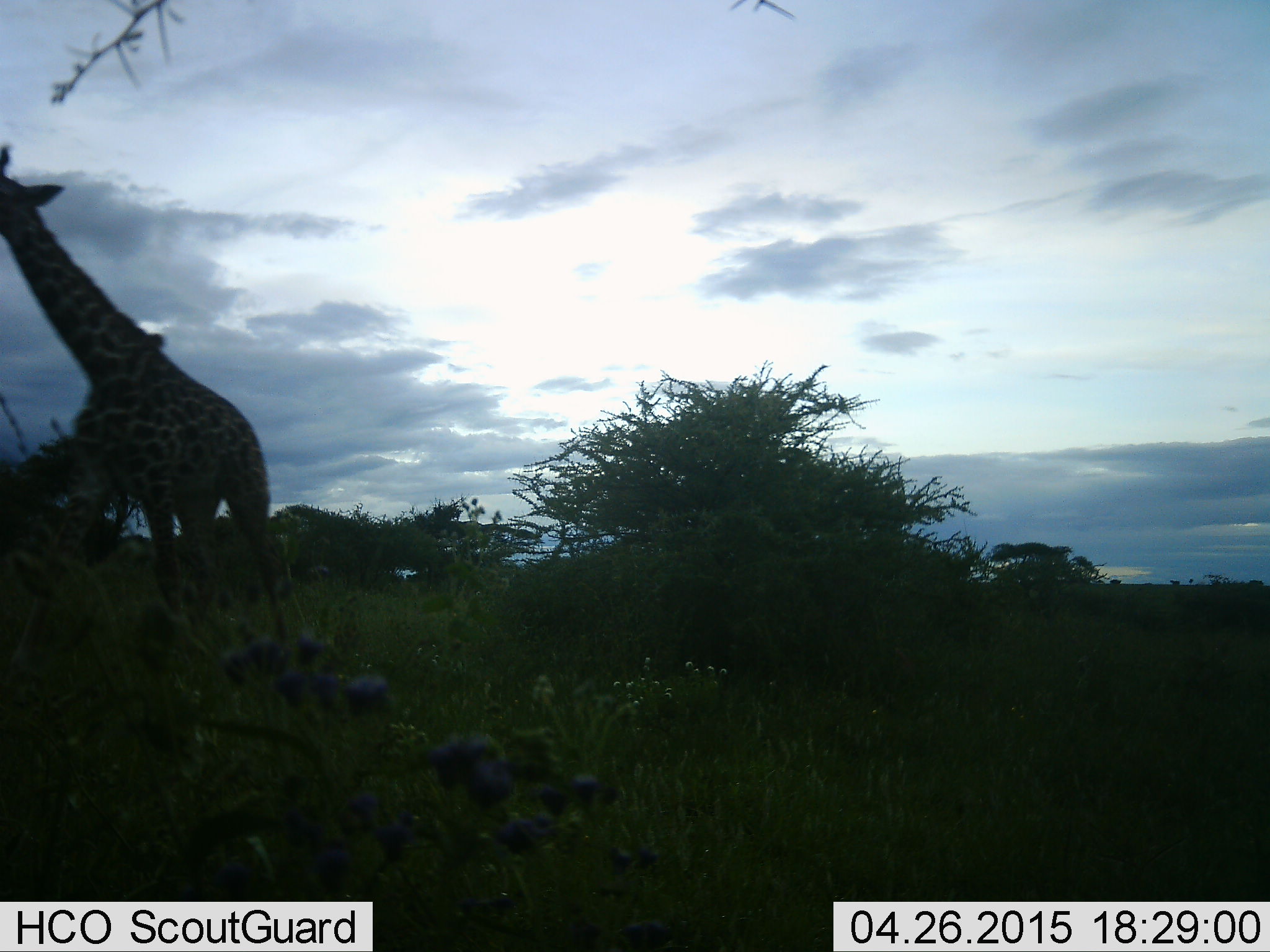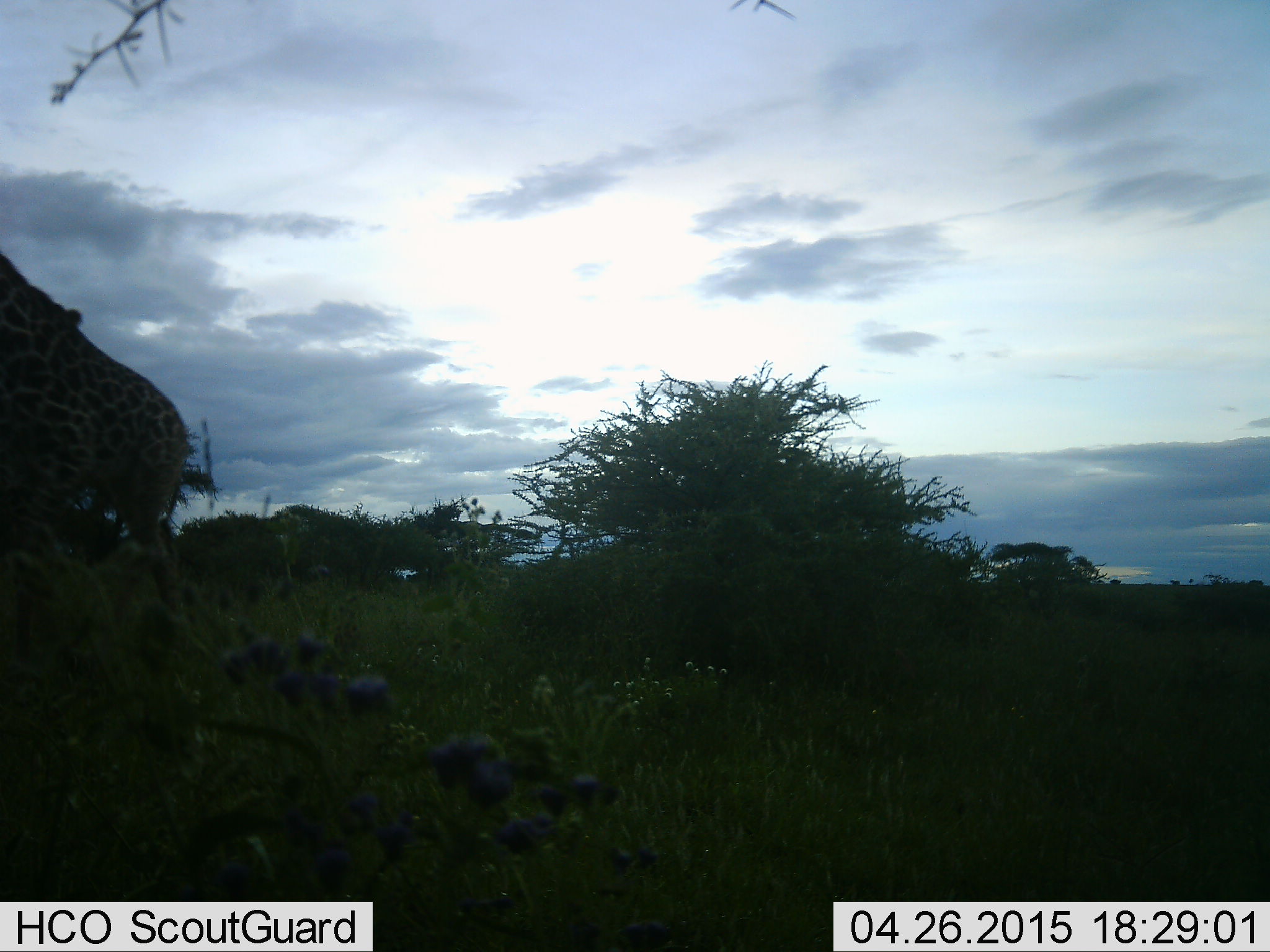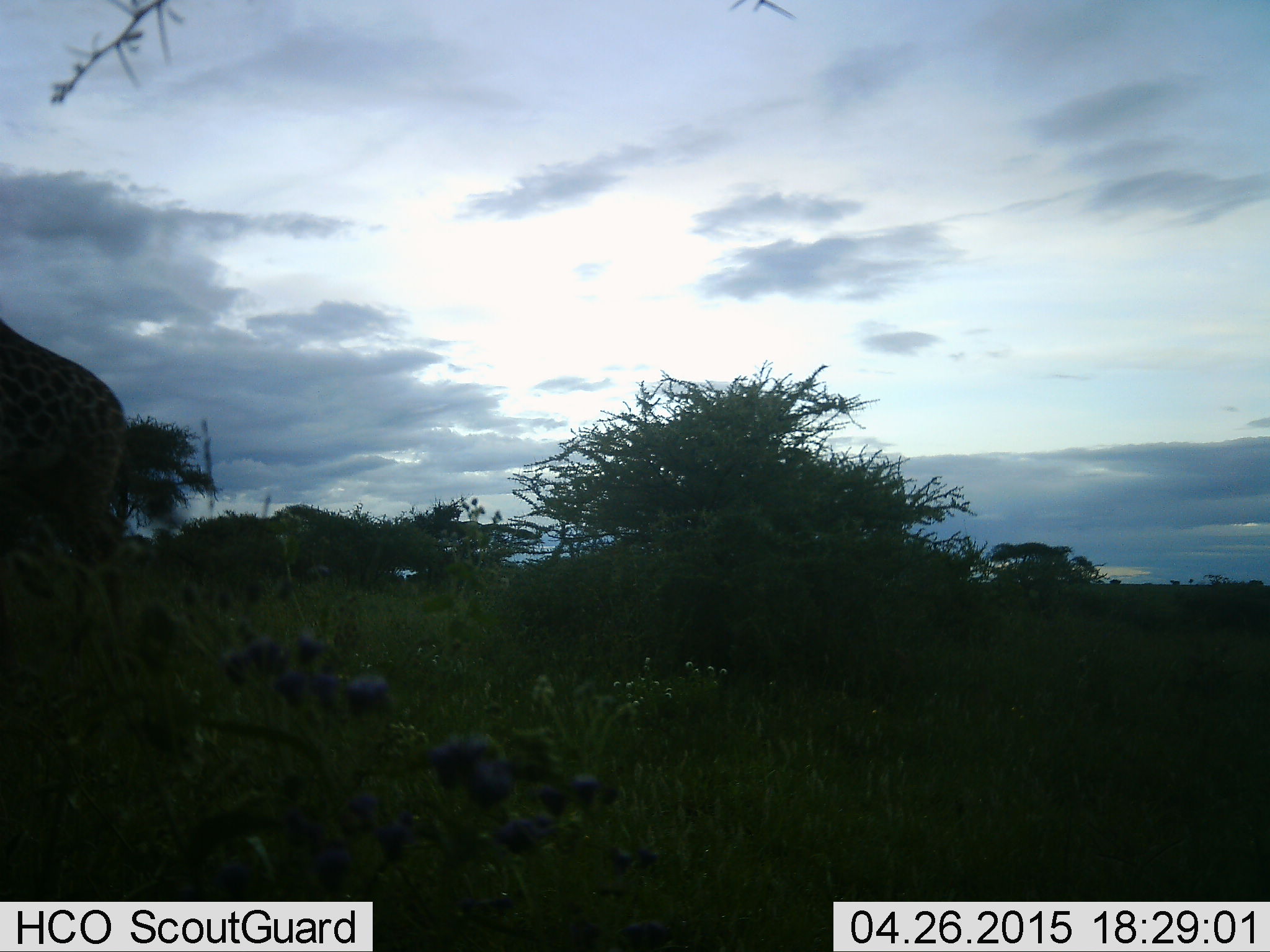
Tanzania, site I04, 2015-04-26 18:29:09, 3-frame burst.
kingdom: Animalia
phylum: Chordata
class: Mammalia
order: Artiodactyla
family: Giraffidae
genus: Giraffa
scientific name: Giraffa camelopardalis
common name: giraffe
Giraffe (Giraffa camelopardalis), count 1. Behavior (volunteer vote fractions): standing 0%, resting 0%, moving 100%, interacting 0%. Young present (vote fraction): 0%. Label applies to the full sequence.